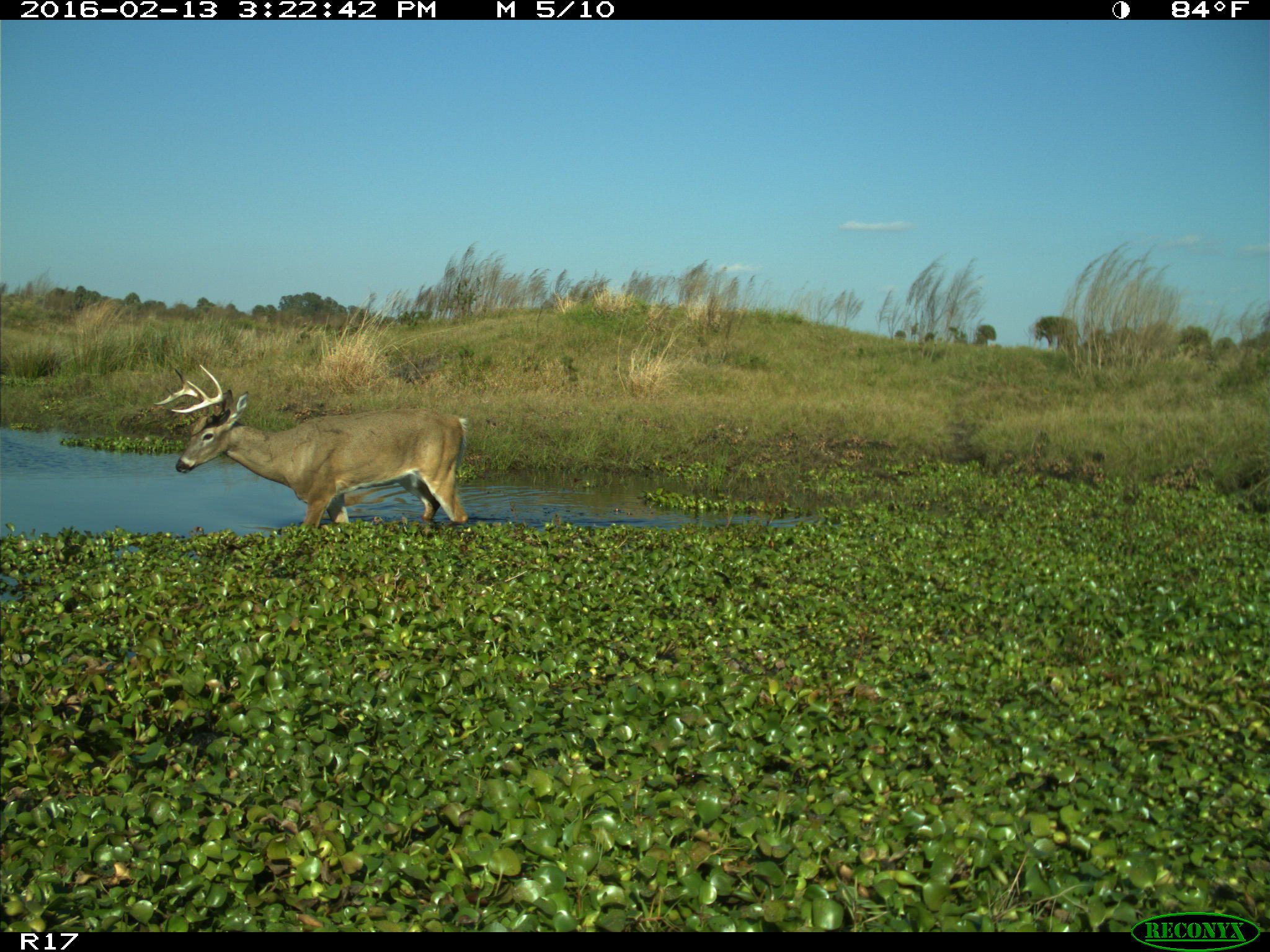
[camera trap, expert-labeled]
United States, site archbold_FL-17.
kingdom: Animalia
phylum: Chordata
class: Mammalia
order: Artiodactyla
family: Cervidae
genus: Odocoileus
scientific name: Odocoileus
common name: deer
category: unidentified deer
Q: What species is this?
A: Unidentified deer (deer) (Odocoileus).